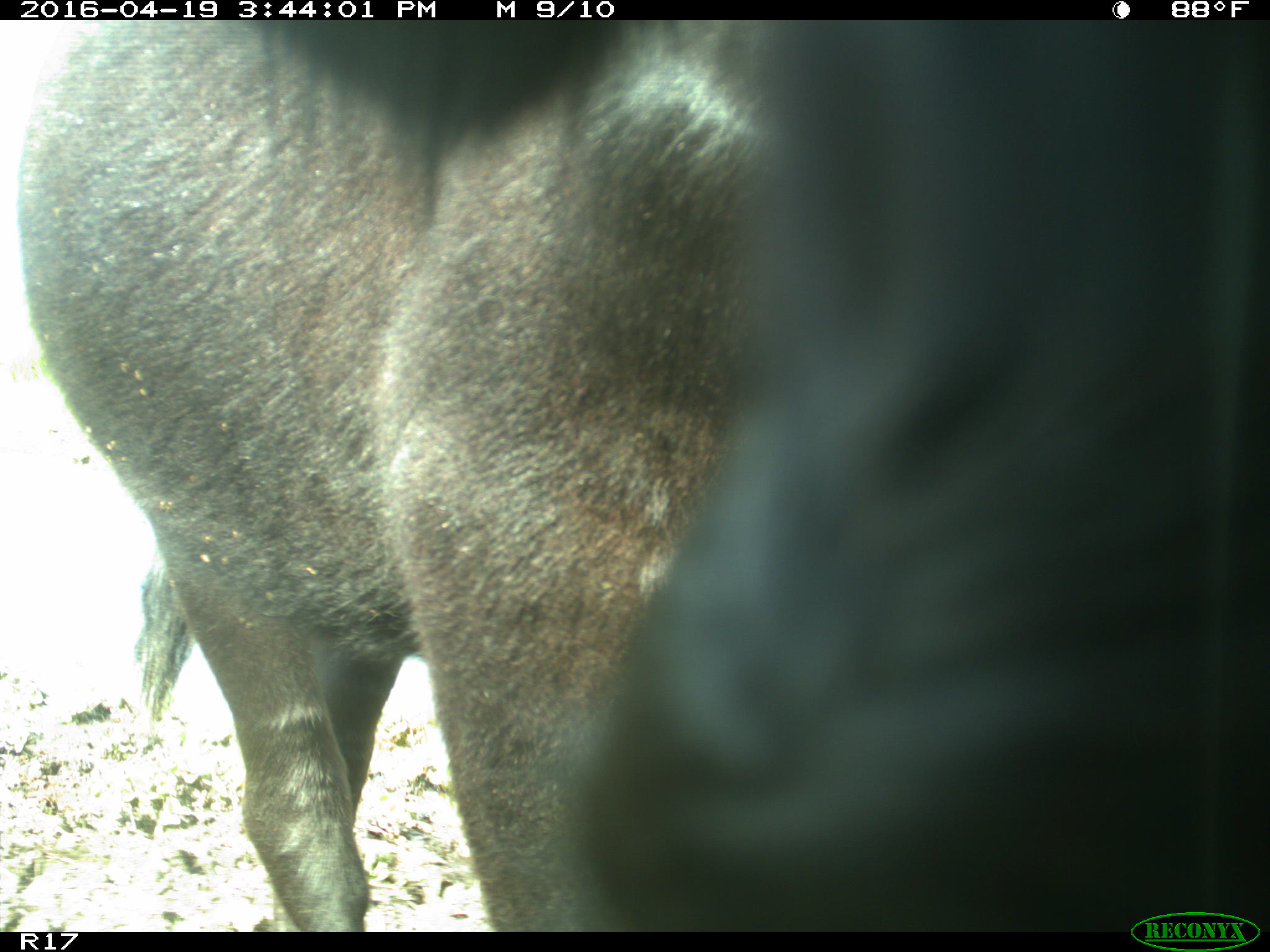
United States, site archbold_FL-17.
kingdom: Animalia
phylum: Chordata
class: Mammalia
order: Artiodactyla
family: Bovidae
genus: Bos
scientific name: Bos taurus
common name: domestic cow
Bos taurus (domestic cow).